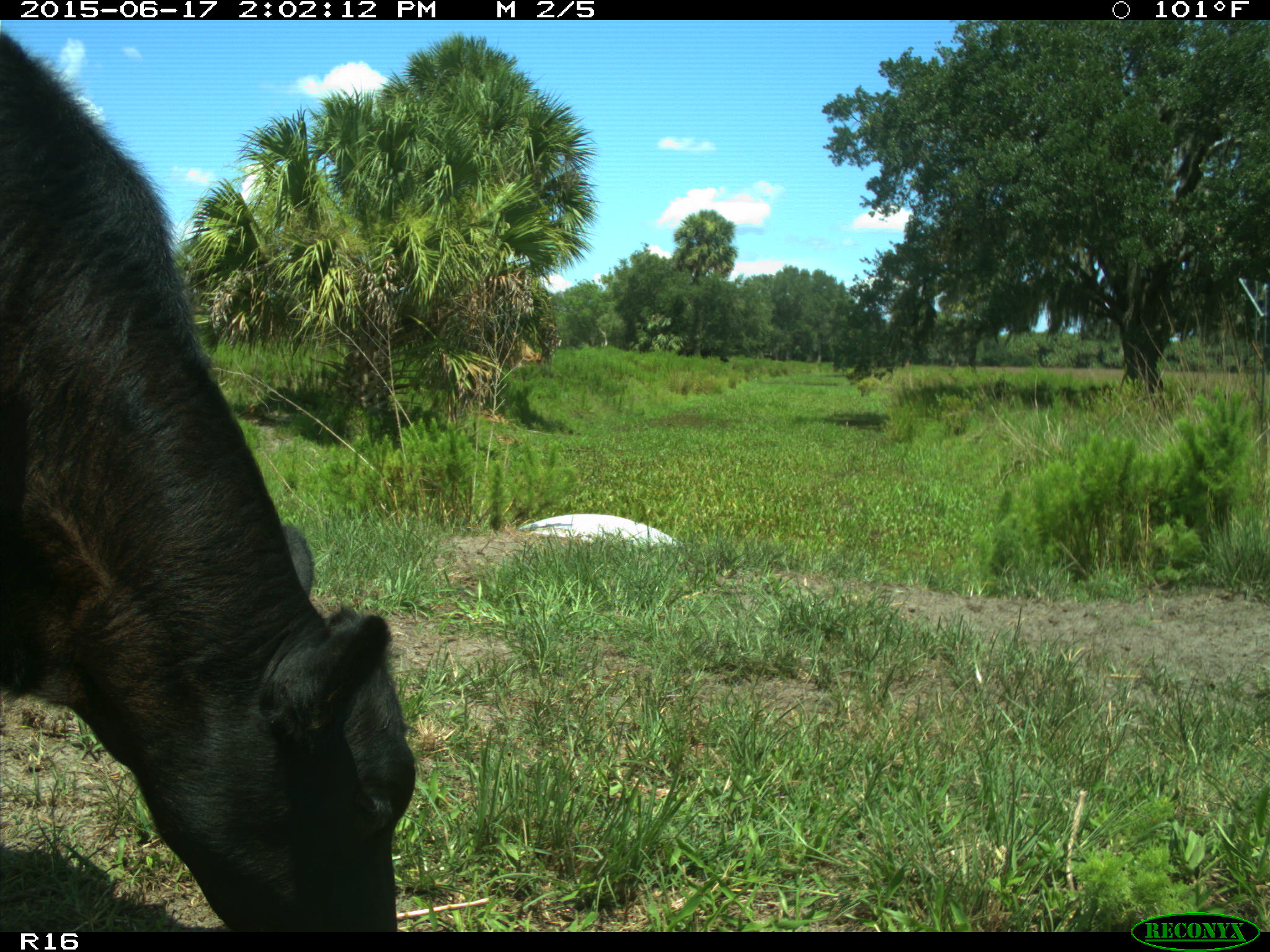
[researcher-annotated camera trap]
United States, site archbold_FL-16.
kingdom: Animalia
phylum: Chordata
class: Mammalia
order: Artiodactyla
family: Bovidae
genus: Bos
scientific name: Bos taurus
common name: domestic cow